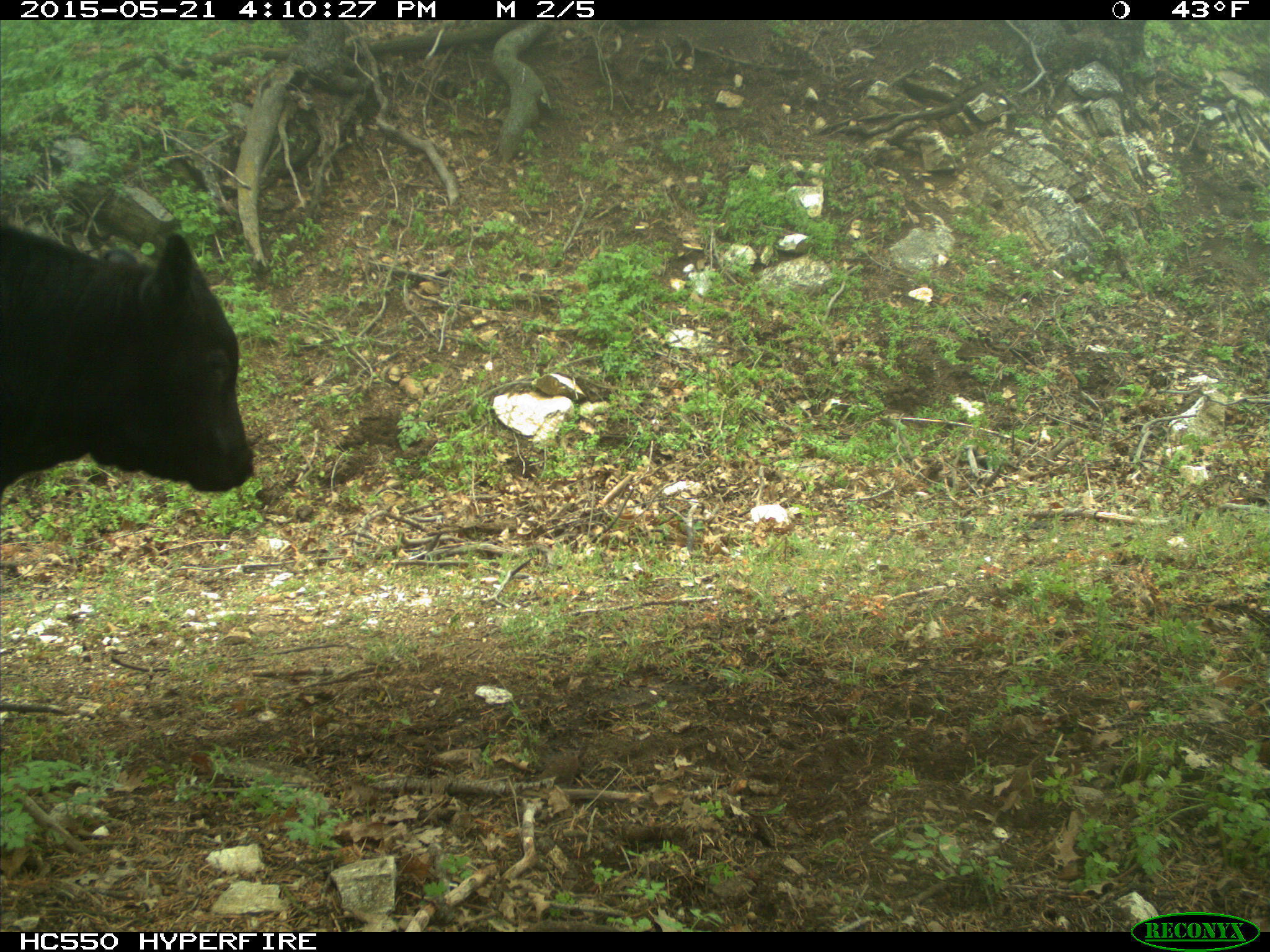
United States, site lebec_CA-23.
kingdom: Animalia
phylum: Chordata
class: Mammalia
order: Artiodactyla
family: Bovidae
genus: Bos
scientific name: Bos taurus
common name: domestic cow